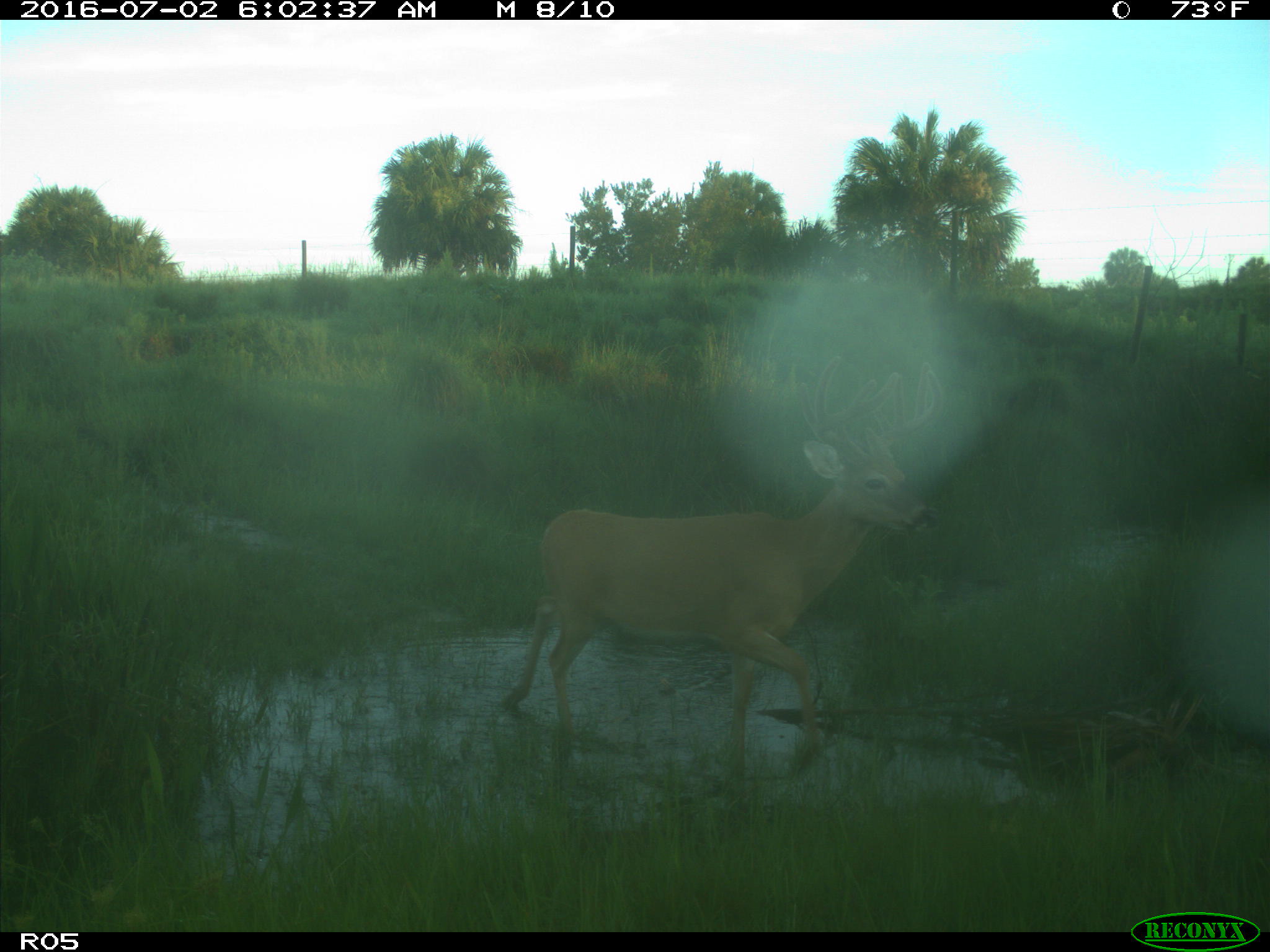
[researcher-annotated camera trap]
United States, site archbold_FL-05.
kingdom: Animalia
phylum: Chordata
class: Mammalia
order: Artiodactyla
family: Cervidae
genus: Odocoileus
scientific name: Odocoileus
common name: deer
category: unidentified deer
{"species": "unidentified deer (deer) (Odocoileus)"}